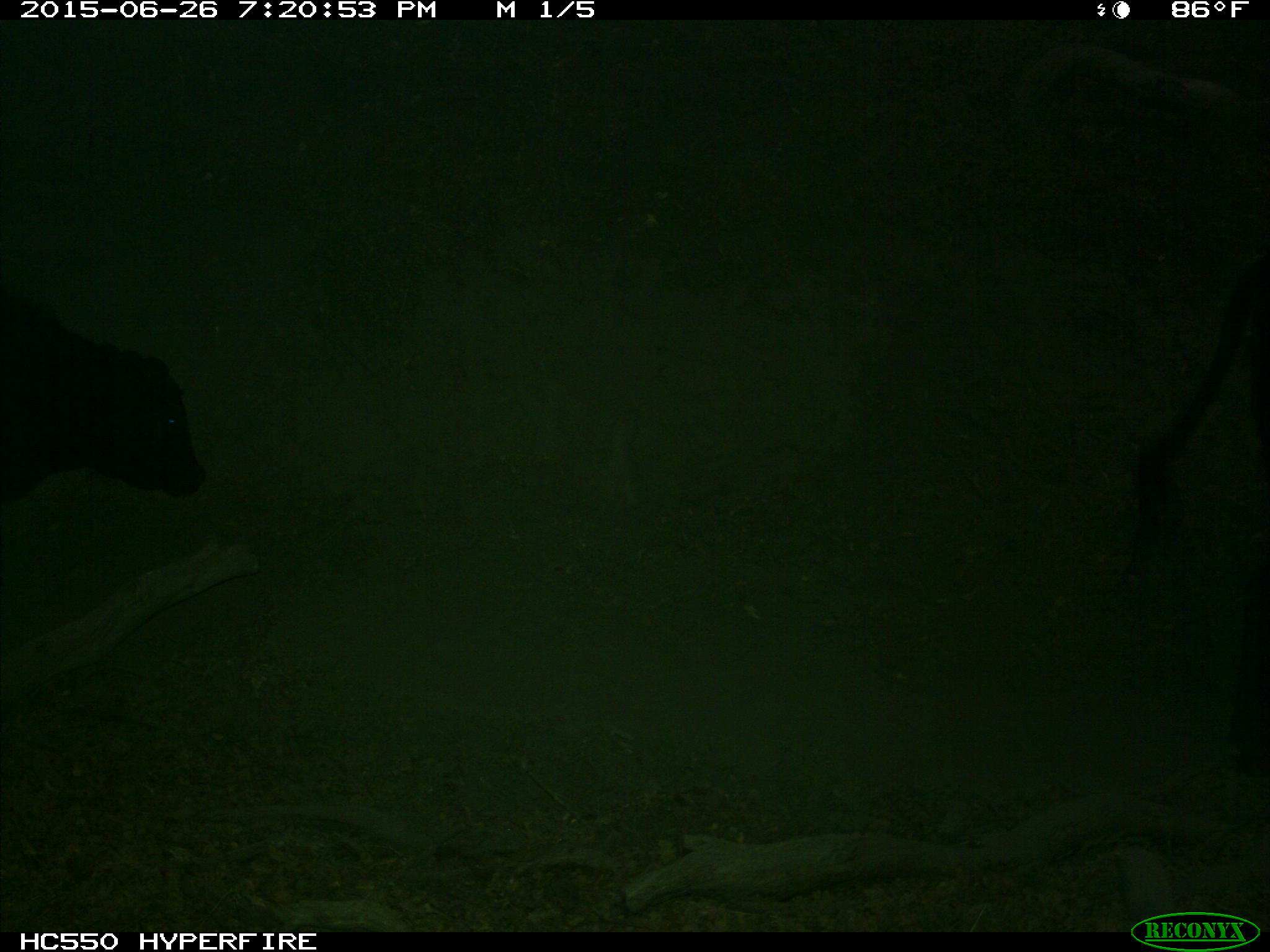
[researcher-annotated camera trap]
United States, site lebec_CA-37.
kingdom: Animalia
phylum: Chordata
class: Mammalia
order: Artiodactyla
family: Bovidae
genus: Bos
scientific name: Bos taurus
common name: domestic cow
Bos taurus (domestic cow).